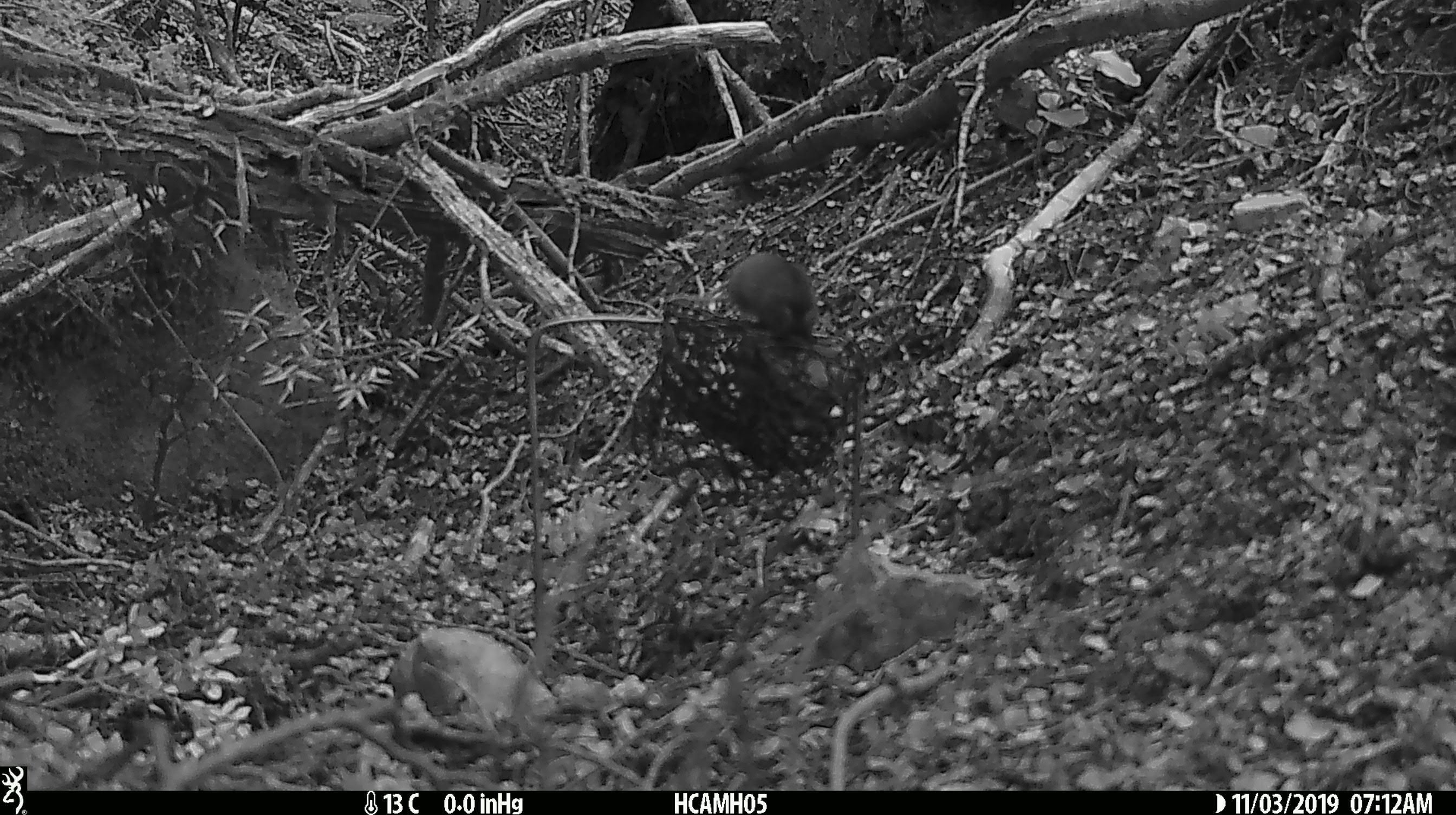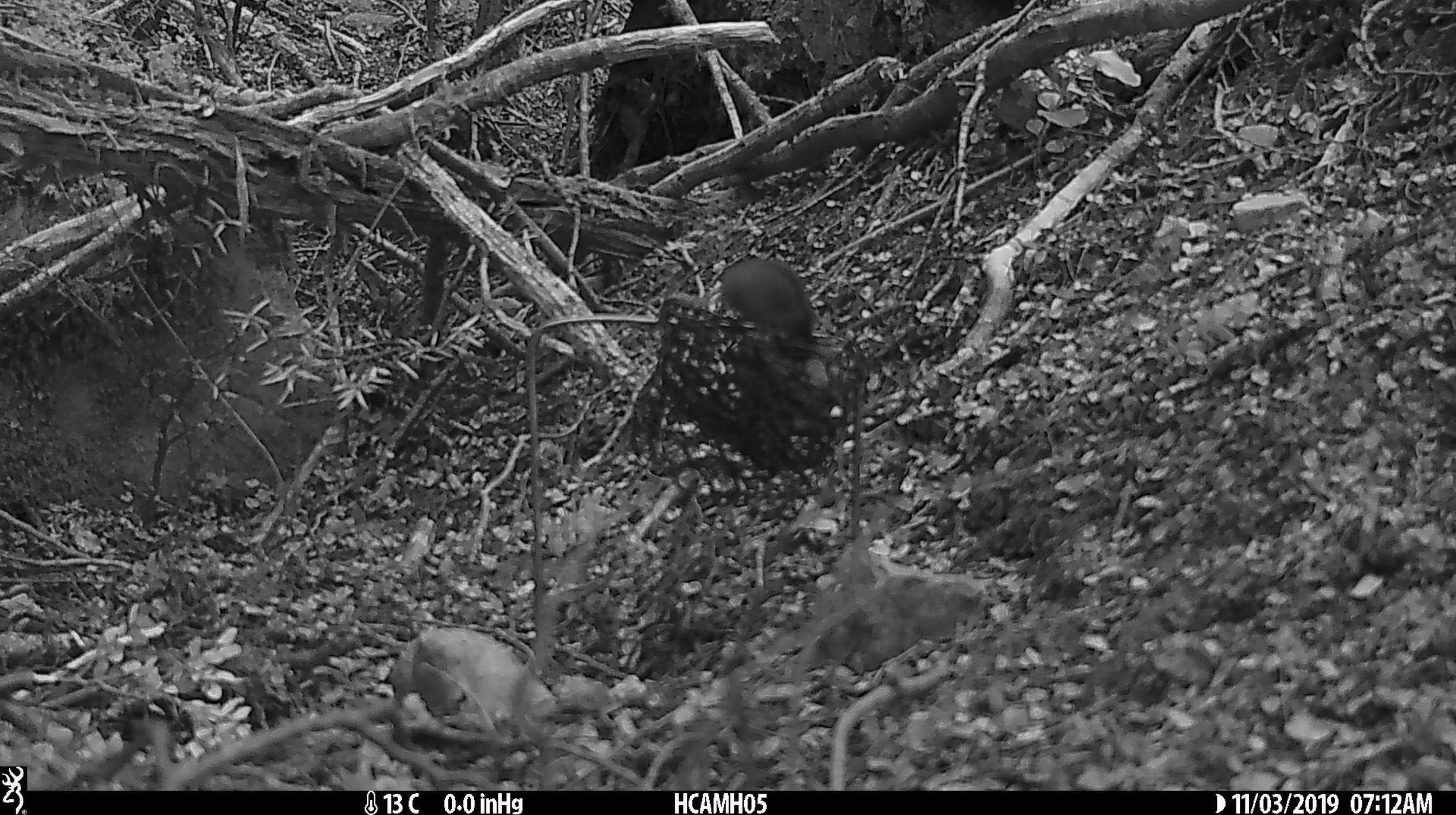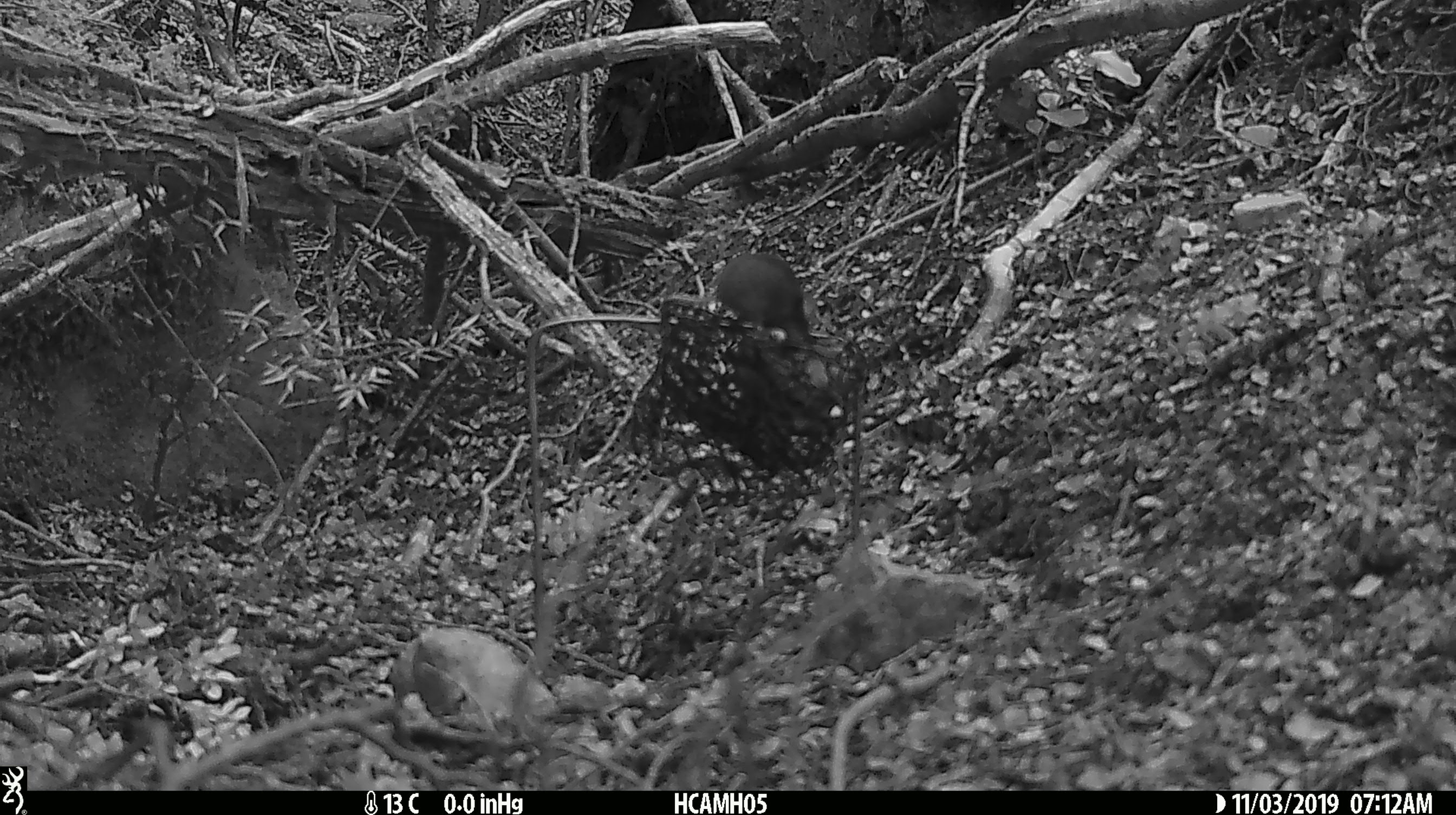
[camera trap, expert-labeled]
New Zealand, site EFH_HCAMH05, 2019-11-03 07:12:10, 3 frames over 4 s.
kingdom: Animalia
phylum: Chordata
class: Mammalia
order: Rodentia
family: Muridae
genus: Mus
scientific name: Mus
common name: mouse